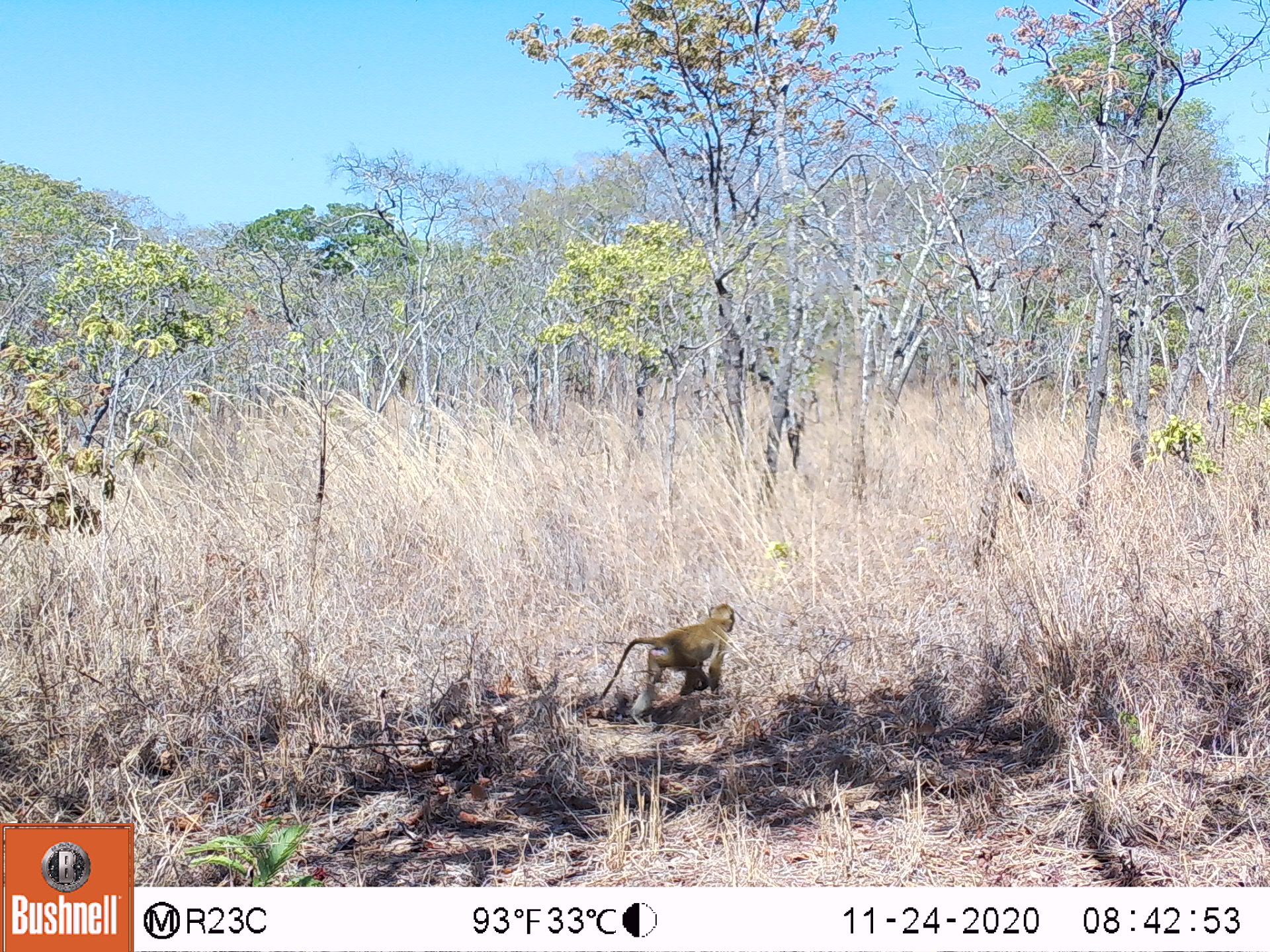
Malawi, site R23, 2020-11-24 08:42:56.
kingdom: Animalia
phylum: Chordata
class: Mammalia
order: Primates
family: Cercopithecidae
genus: Papio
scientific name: Papio cynocephalus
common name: yellow baboon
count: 1